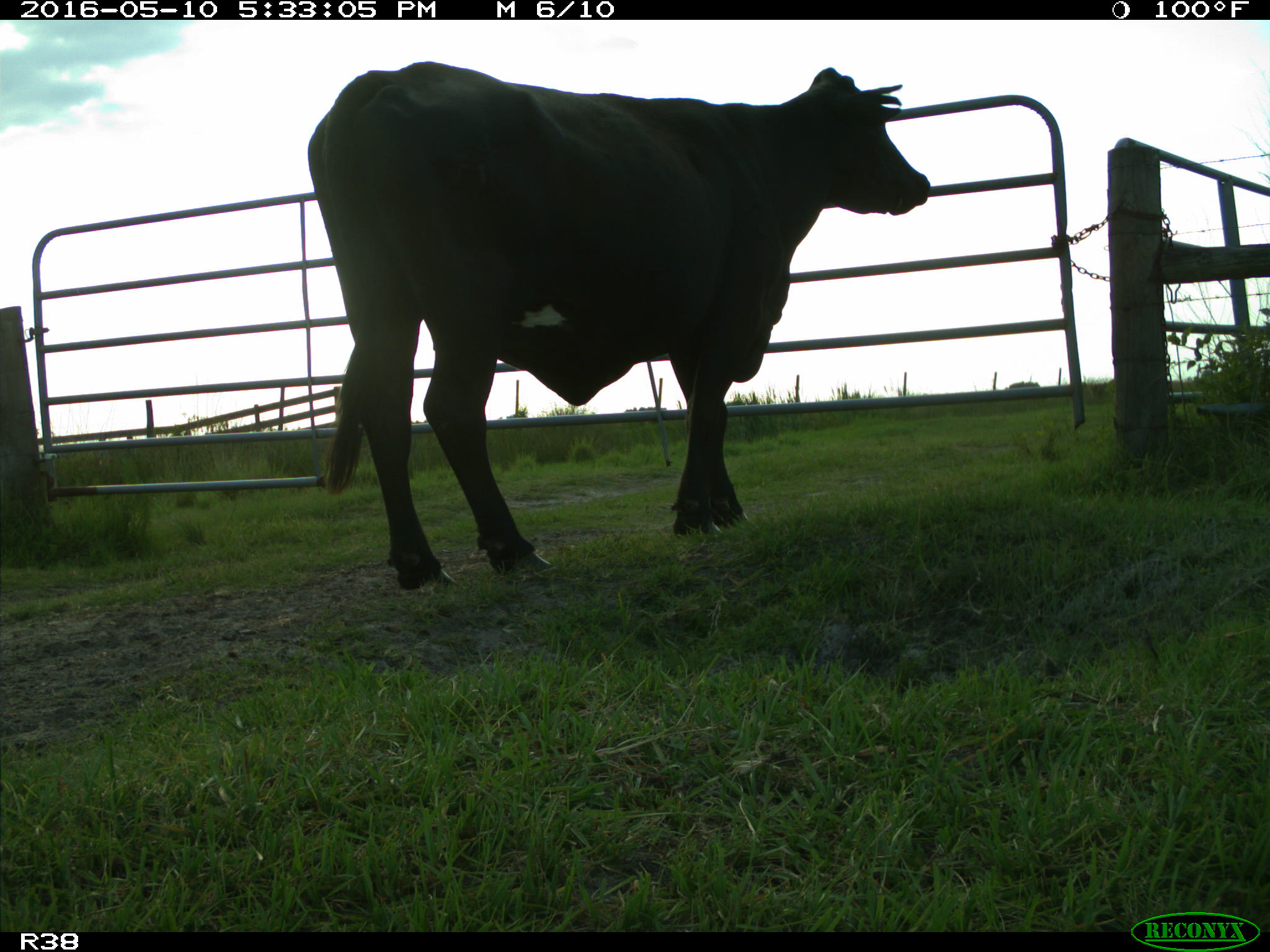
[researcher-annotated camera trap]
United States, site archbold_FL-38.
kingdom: Animalia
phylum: Chordata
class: Mammalia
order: Artiodactyla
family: Bovidae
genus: Bos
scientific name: Bos taurus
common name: domestic cow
Bos taurus (domestic cow).